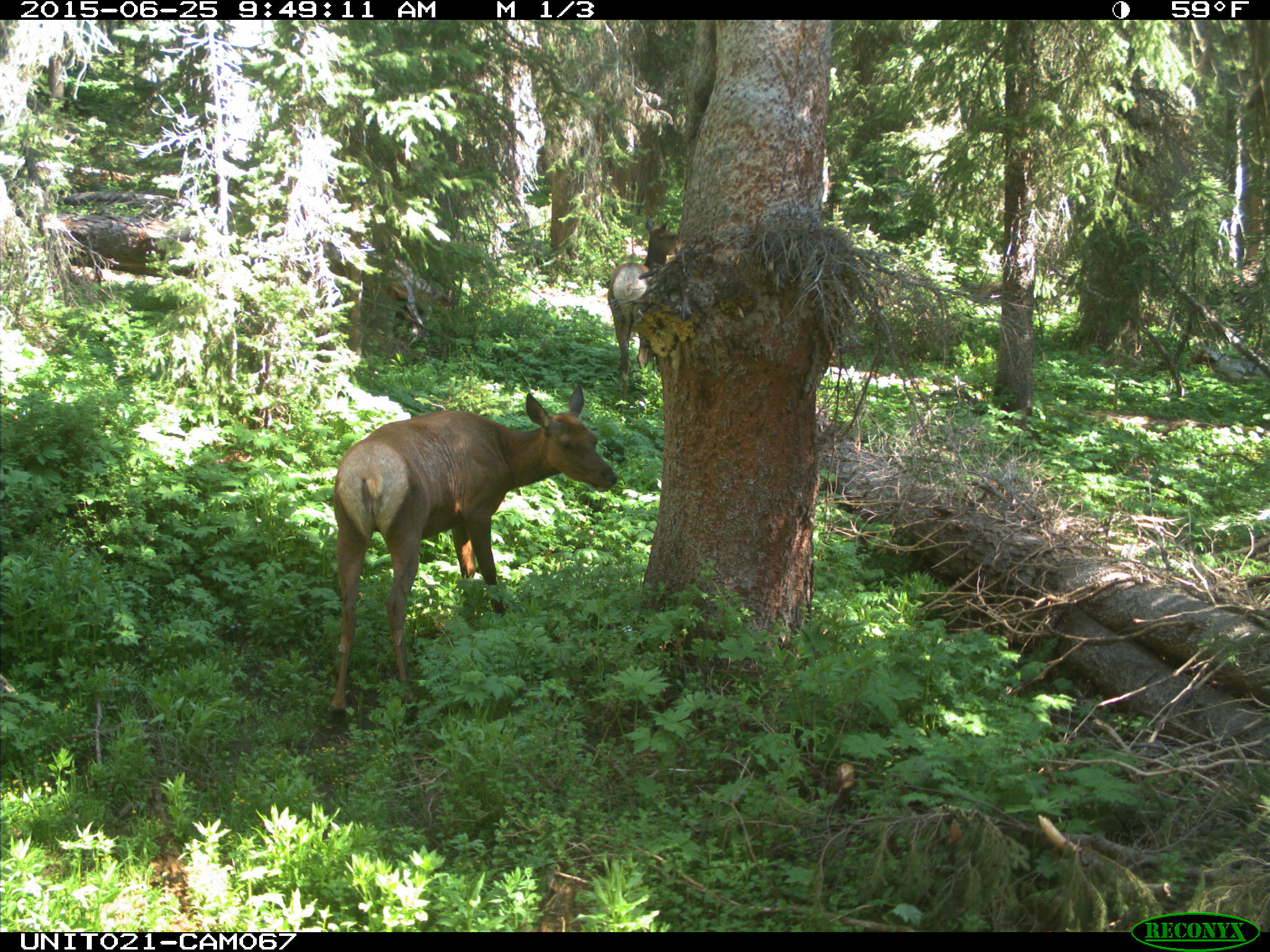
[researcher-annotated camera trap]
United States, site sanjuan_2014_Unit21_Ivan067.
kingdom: Animalia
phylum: Chordata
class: Mammalia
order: Artiodactyla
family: Cervidae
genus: Cervus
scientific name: Cervus elaphus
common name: red deer